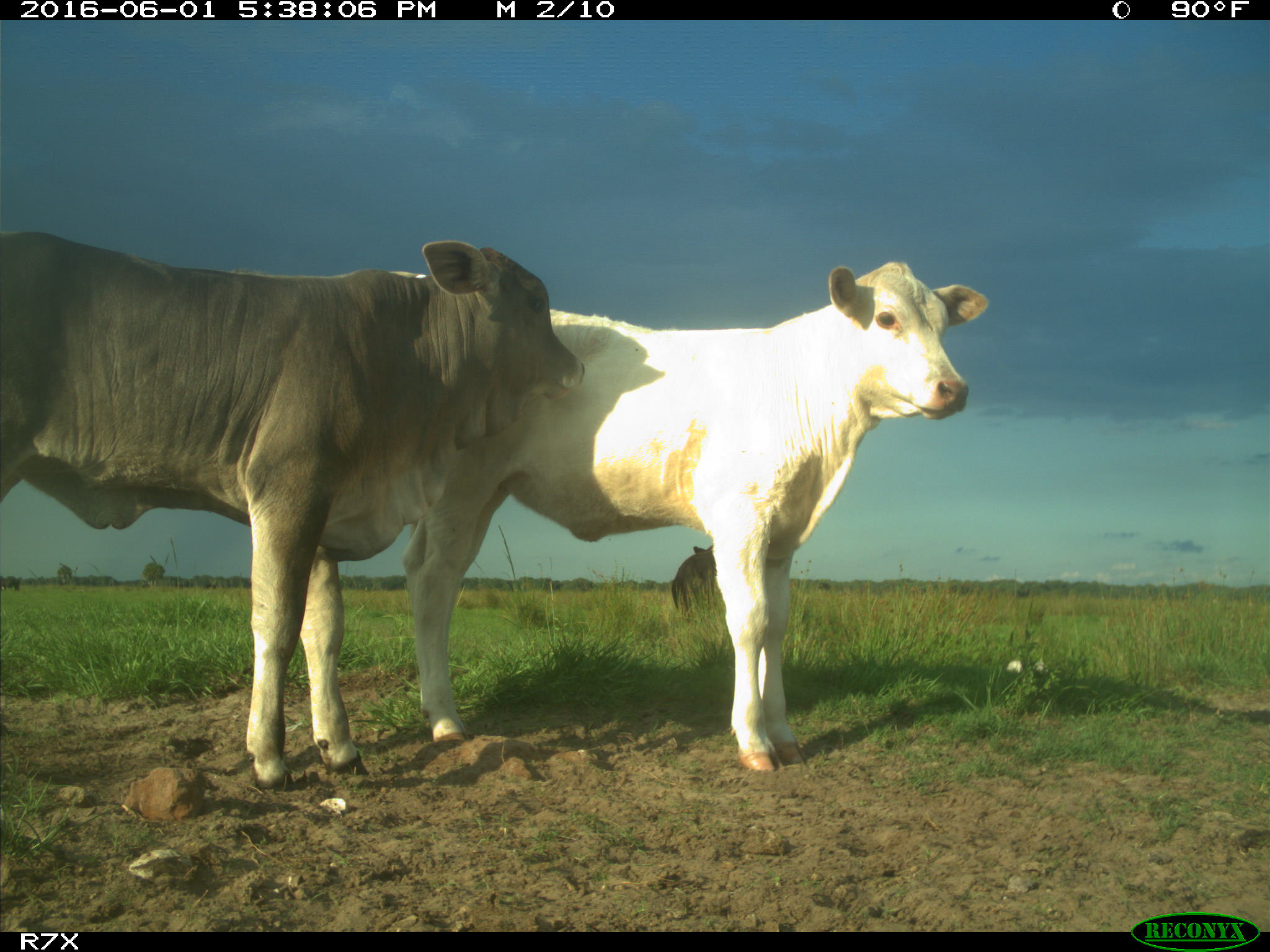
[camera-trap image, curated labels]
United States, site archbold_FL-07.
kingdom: Animalia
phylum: Chordata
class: Mammalia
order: Artiodactyla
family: Bovidae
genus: Bos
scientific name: Bos taurus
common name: domestic cow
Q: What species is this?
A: Bos taurus (domestic cow).